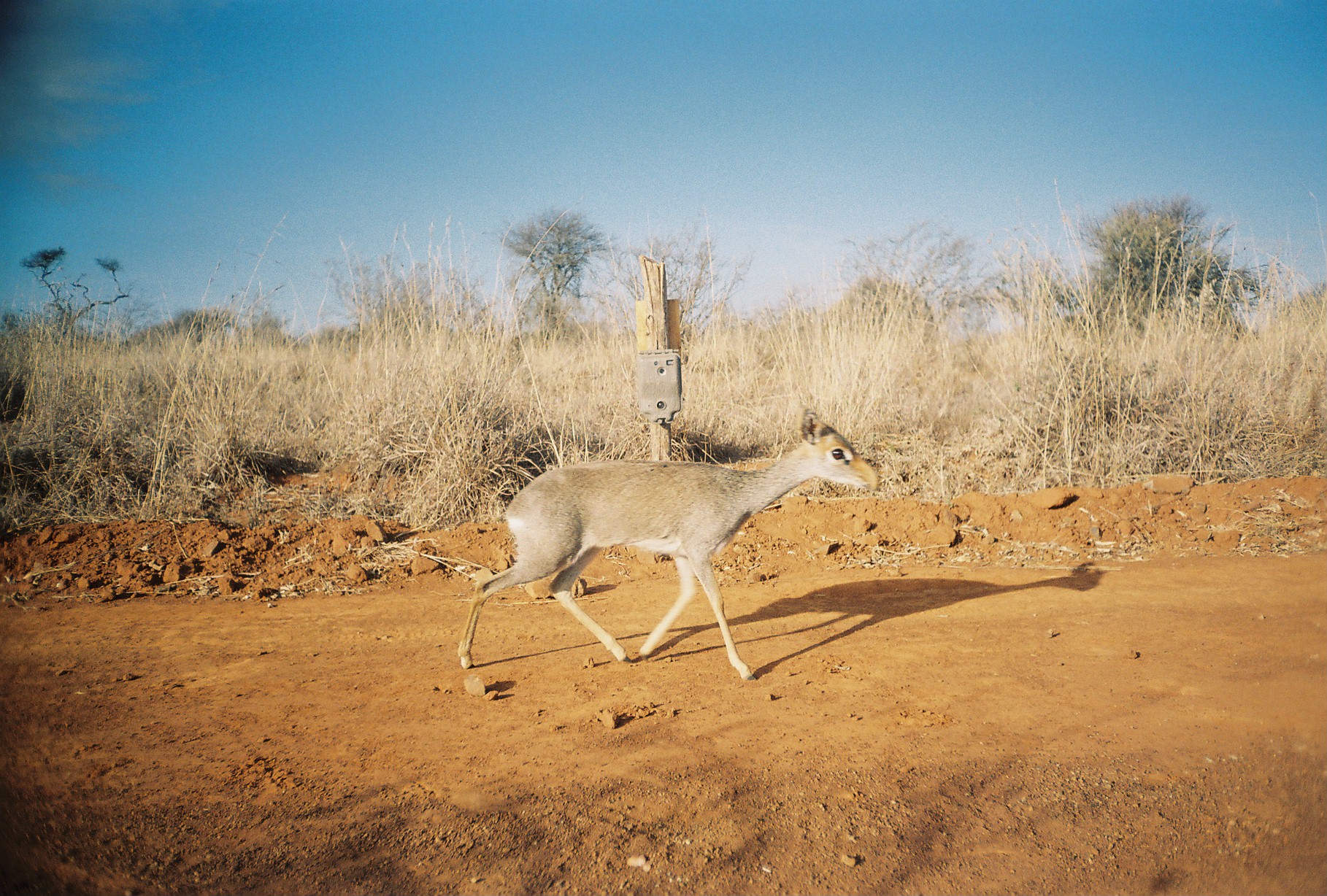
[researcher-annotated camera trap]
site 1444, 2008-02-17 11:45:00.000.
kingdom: Animalia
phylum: Chordata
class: Mammalia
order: Artiodactyla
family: Bovidae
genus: Madoqua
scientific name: Madoqua guentheri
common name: günther's dik-dik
Madoqua guentheri (günther's dik-dik), count 1.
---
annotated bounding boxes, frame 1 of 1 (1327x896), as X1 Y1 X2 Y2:
madoqua guentheri: 454 402 883 682